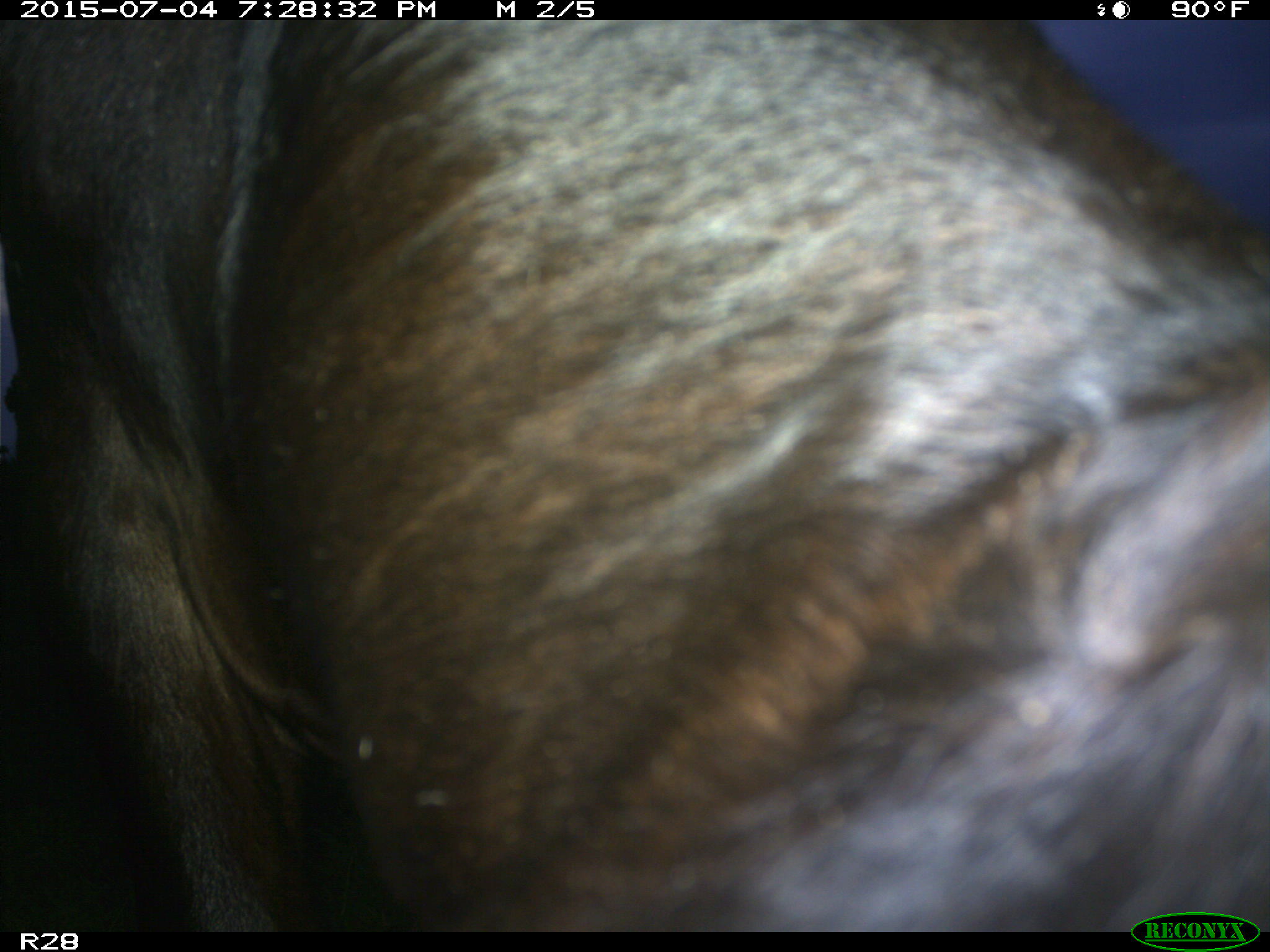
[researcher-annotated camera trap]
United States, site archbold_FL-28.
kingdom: Animalia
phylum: Chordata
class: Mammalia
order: Artiodactyla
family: Bovidae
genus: Bos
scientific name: Bos taurus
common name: domestic cow